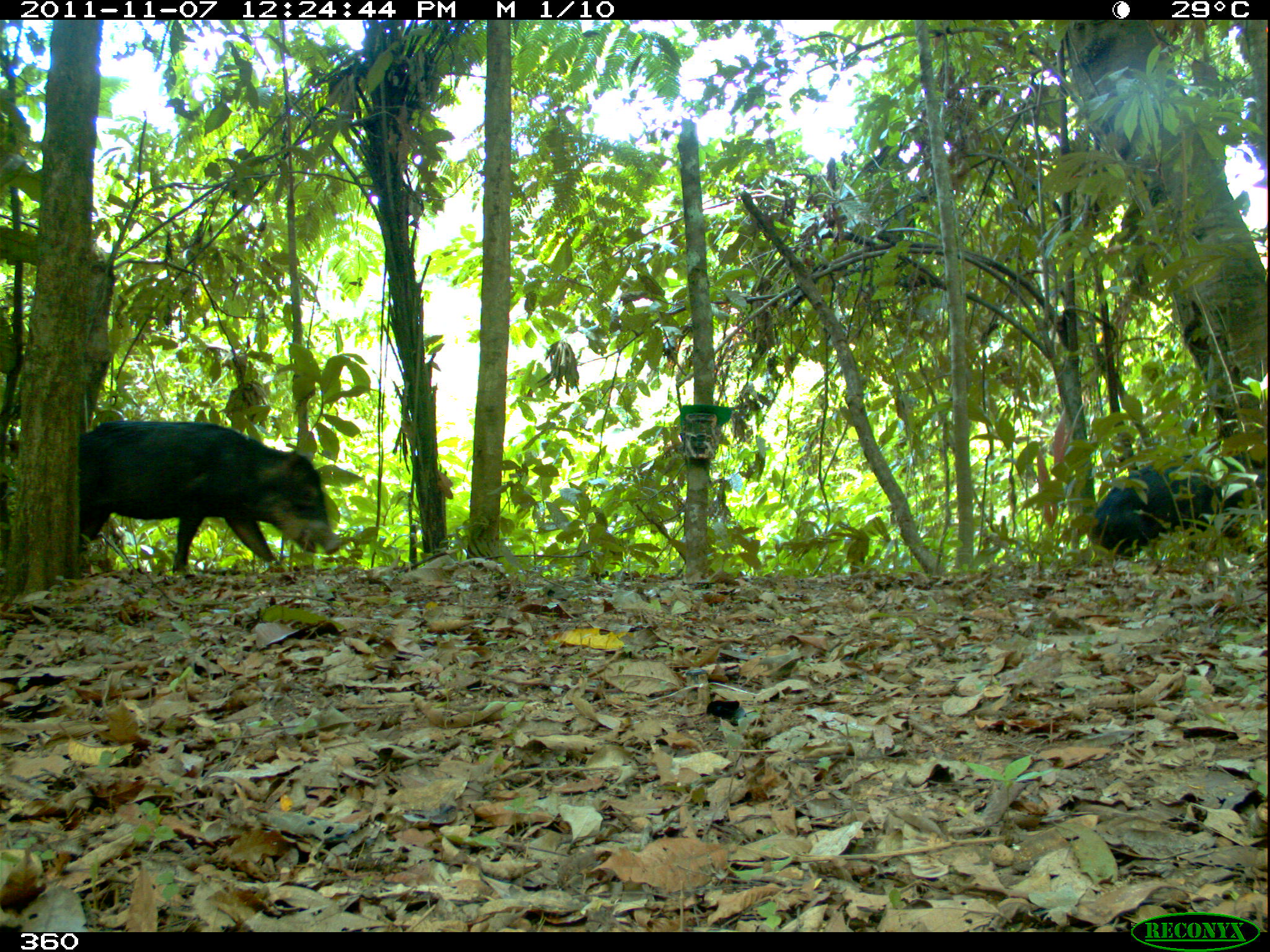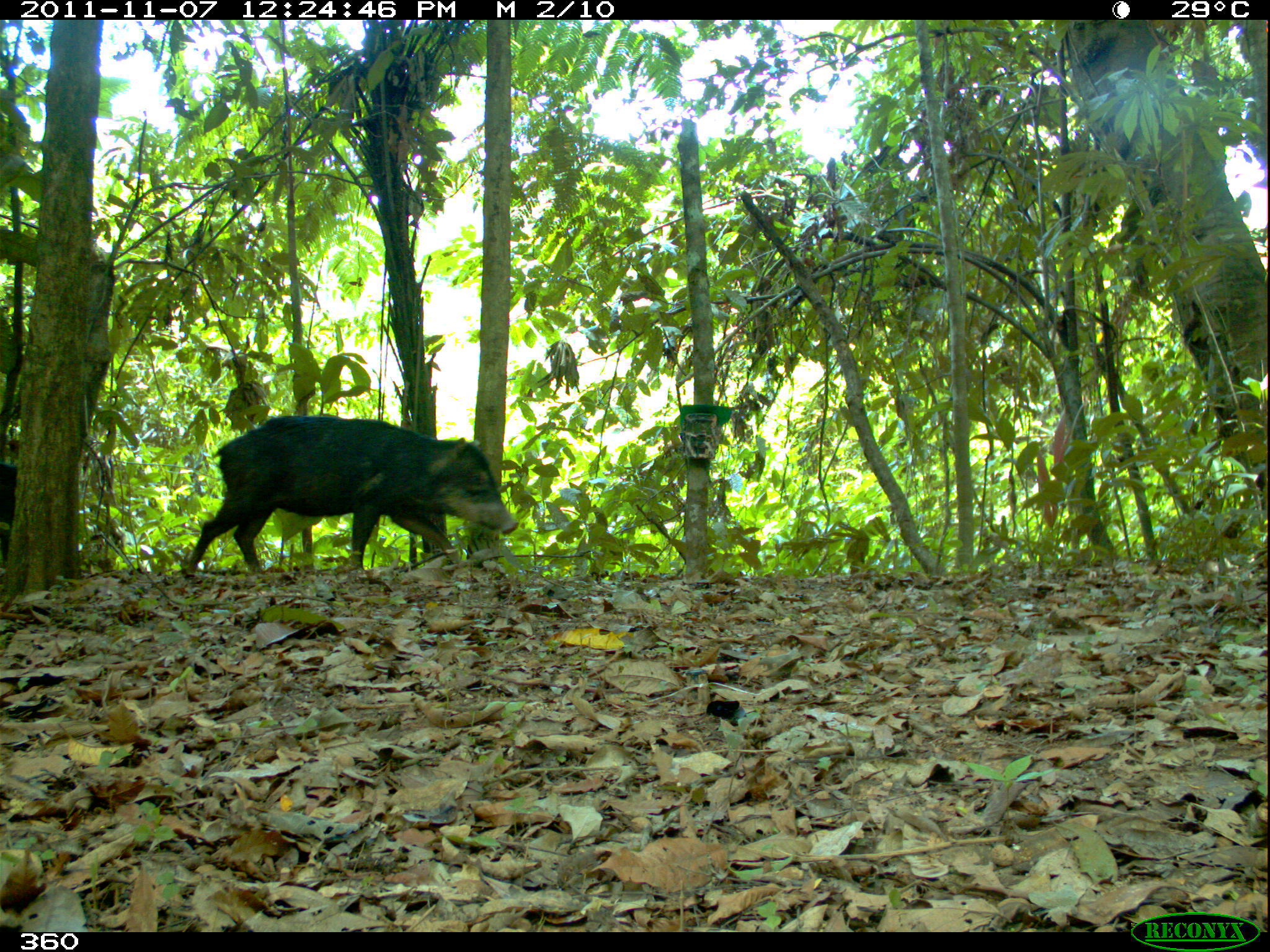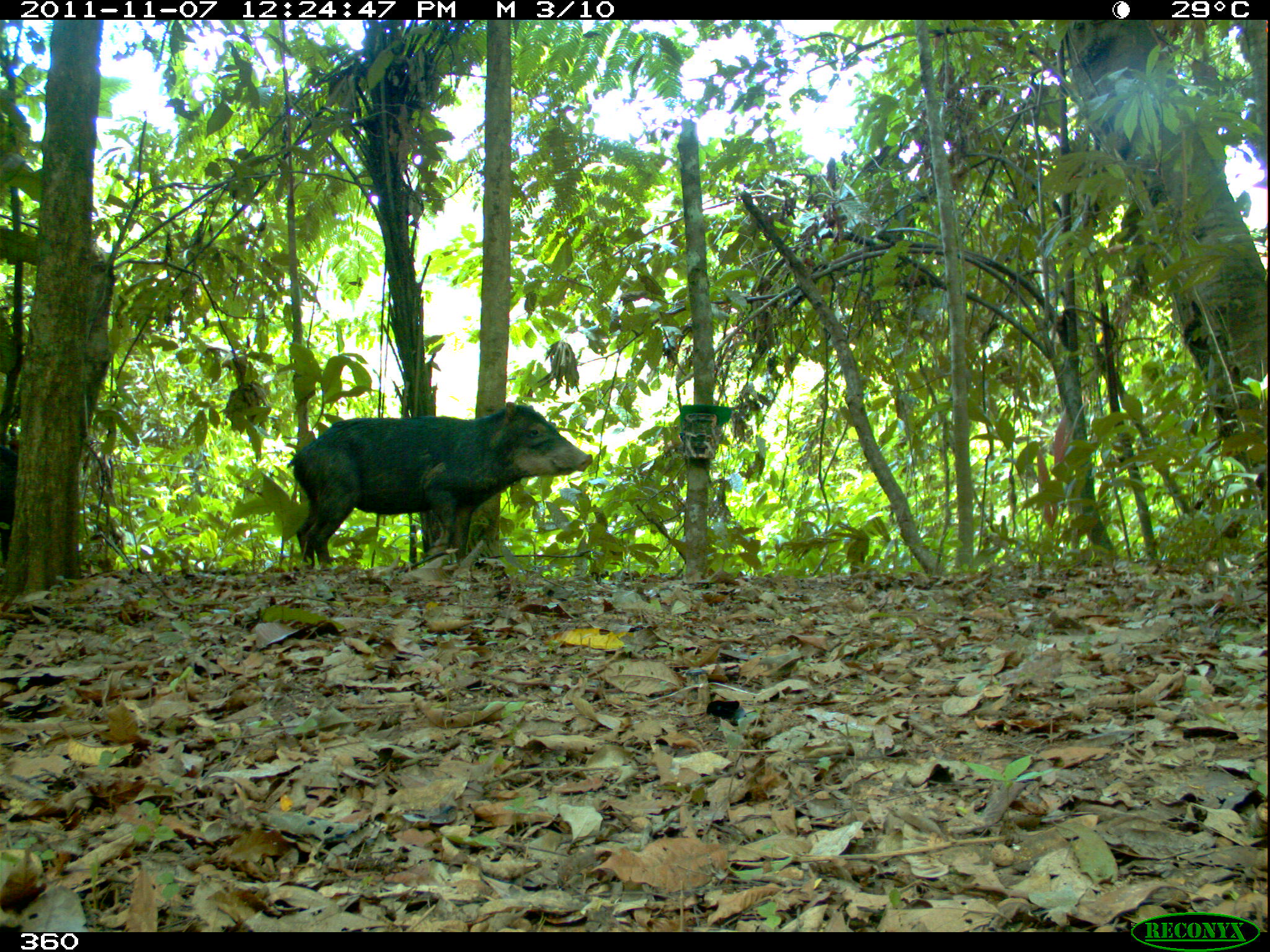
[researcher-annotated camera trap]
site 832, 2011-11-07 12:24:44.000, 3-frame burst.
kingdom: Animalia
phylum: Chordata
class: Mammalia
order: Artiodactyla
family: Tayassuidae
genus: Tayassu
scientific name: Tayassu pecari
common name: white-lipped peccary